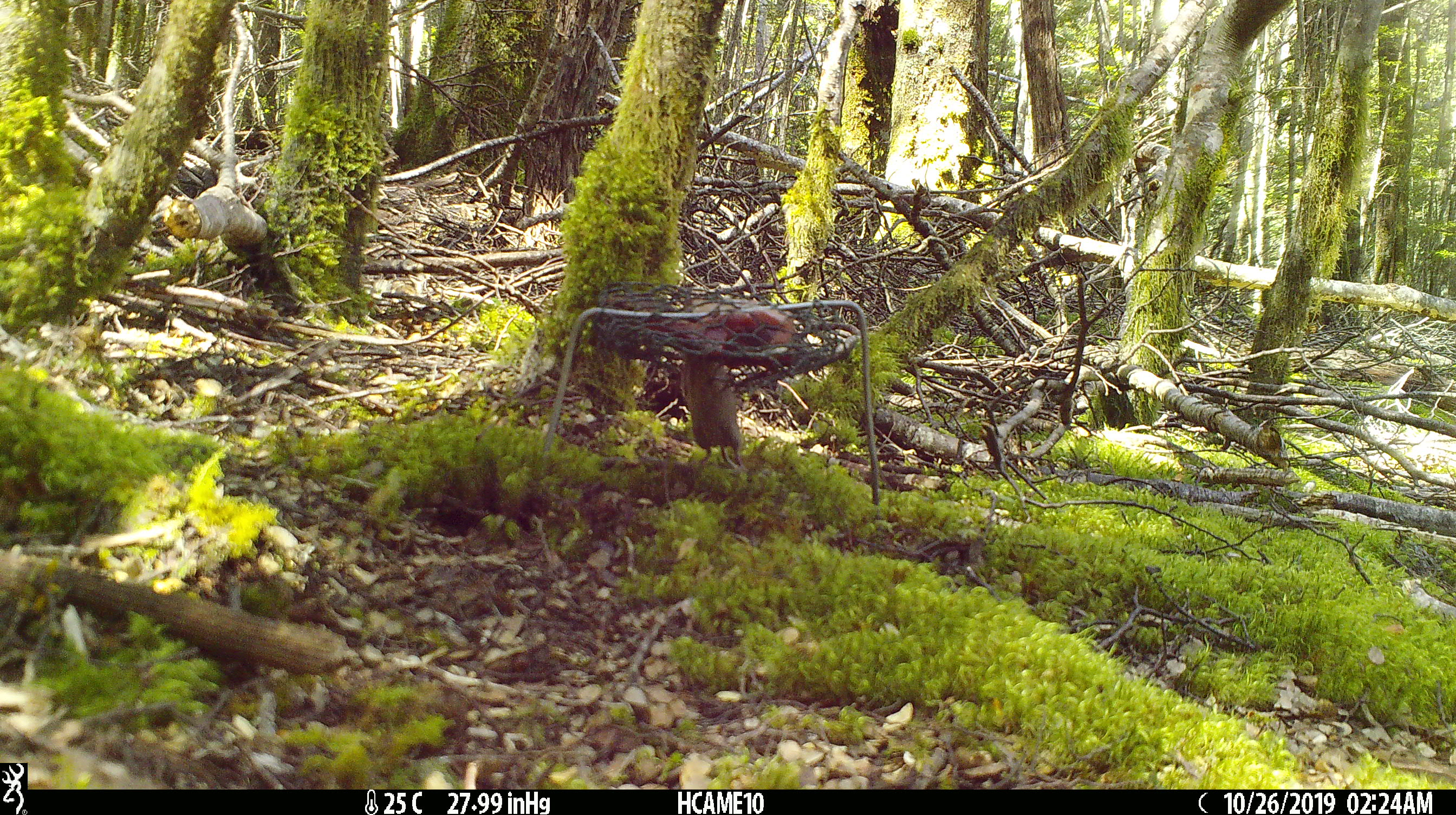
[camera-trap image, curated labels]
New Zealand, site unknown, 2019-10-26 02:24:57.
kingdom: Animalia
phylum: Chordata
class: Mammalia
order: Rodentia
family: Muridae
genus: Mus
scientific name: Mus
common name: mouse